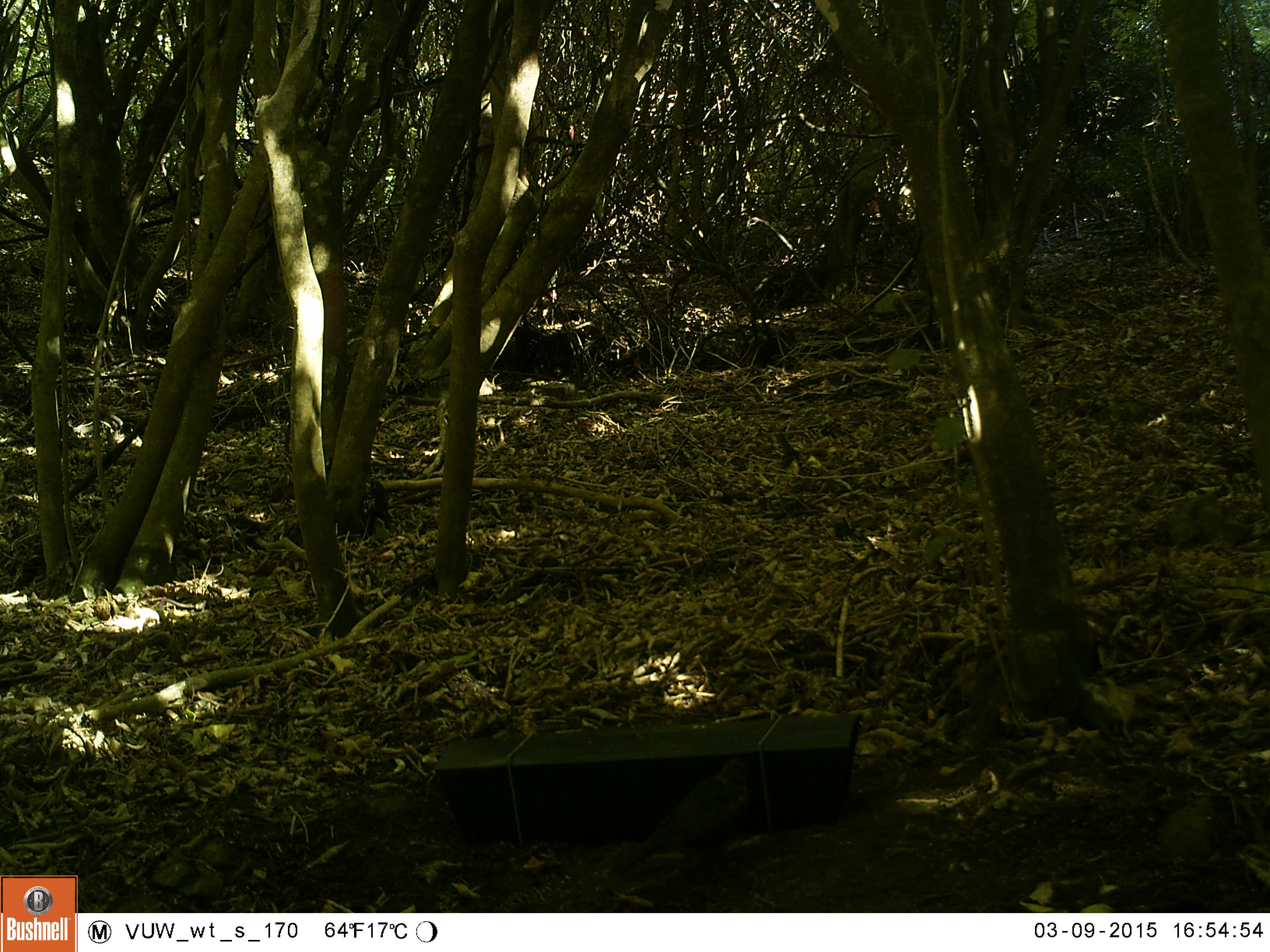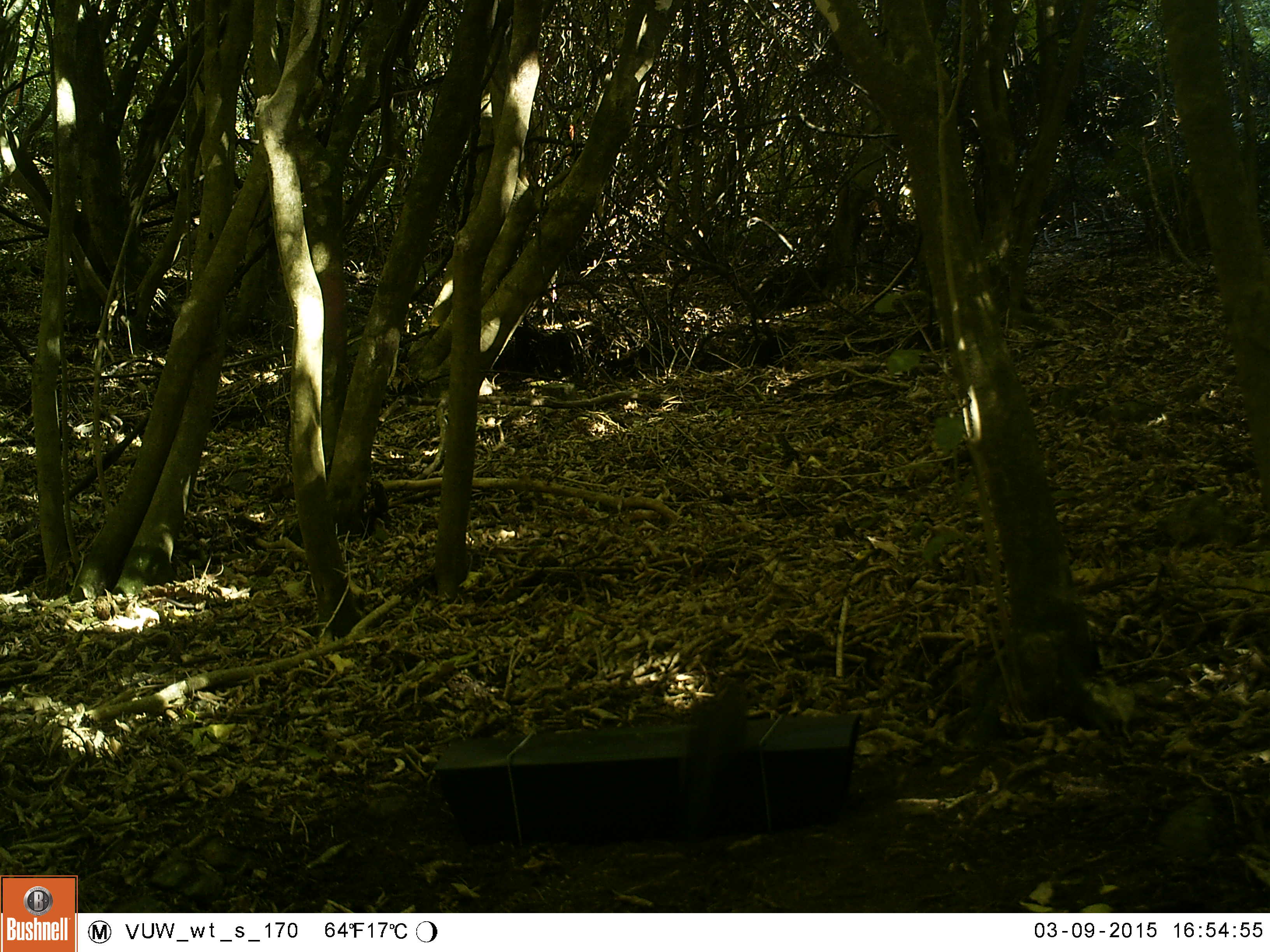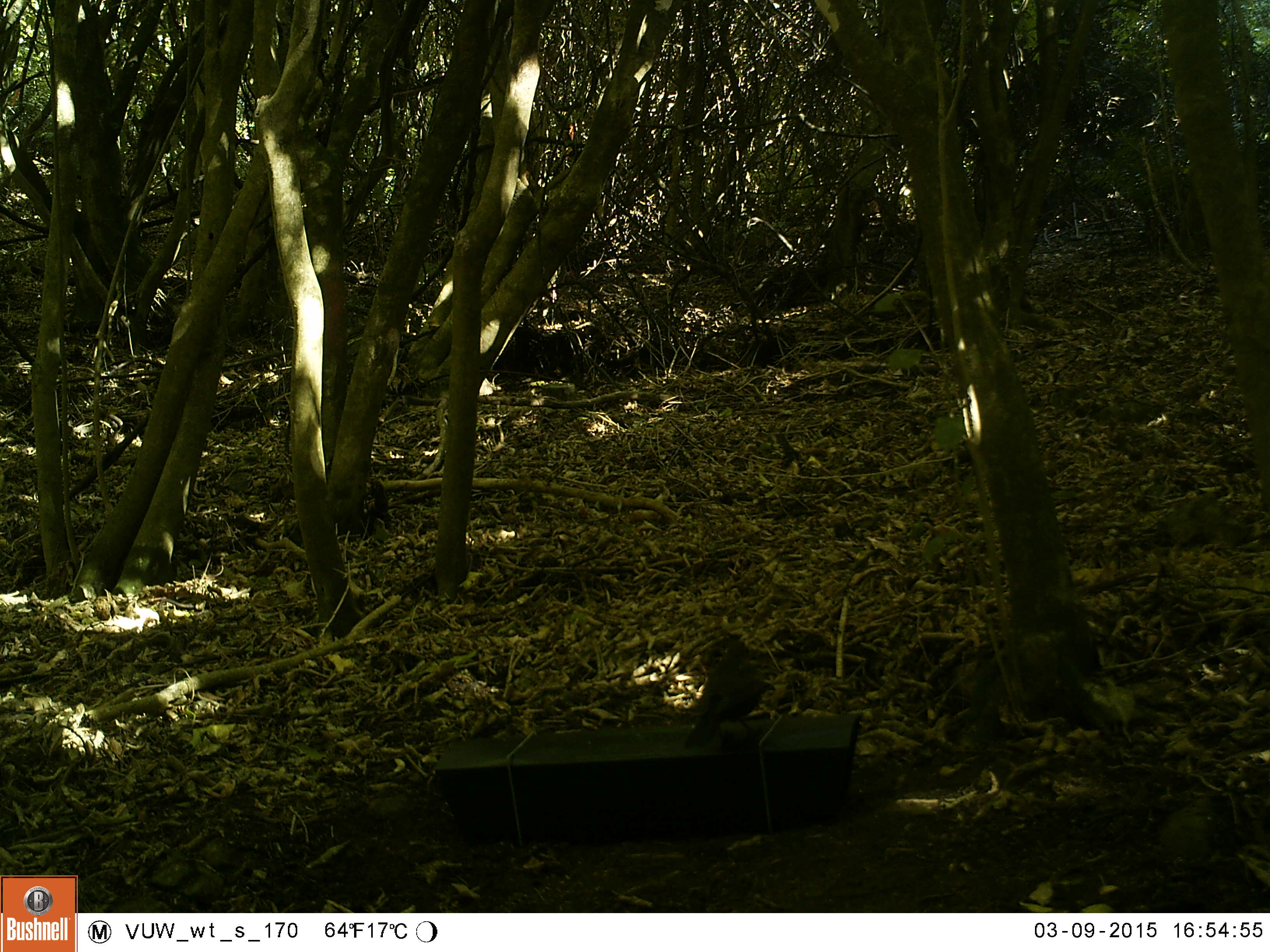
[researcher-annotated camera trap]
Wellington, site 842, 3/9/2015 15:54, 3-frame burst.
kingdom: Animalia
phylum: Chordata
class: Aves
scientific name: Aves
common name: bird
Bird (Aves).